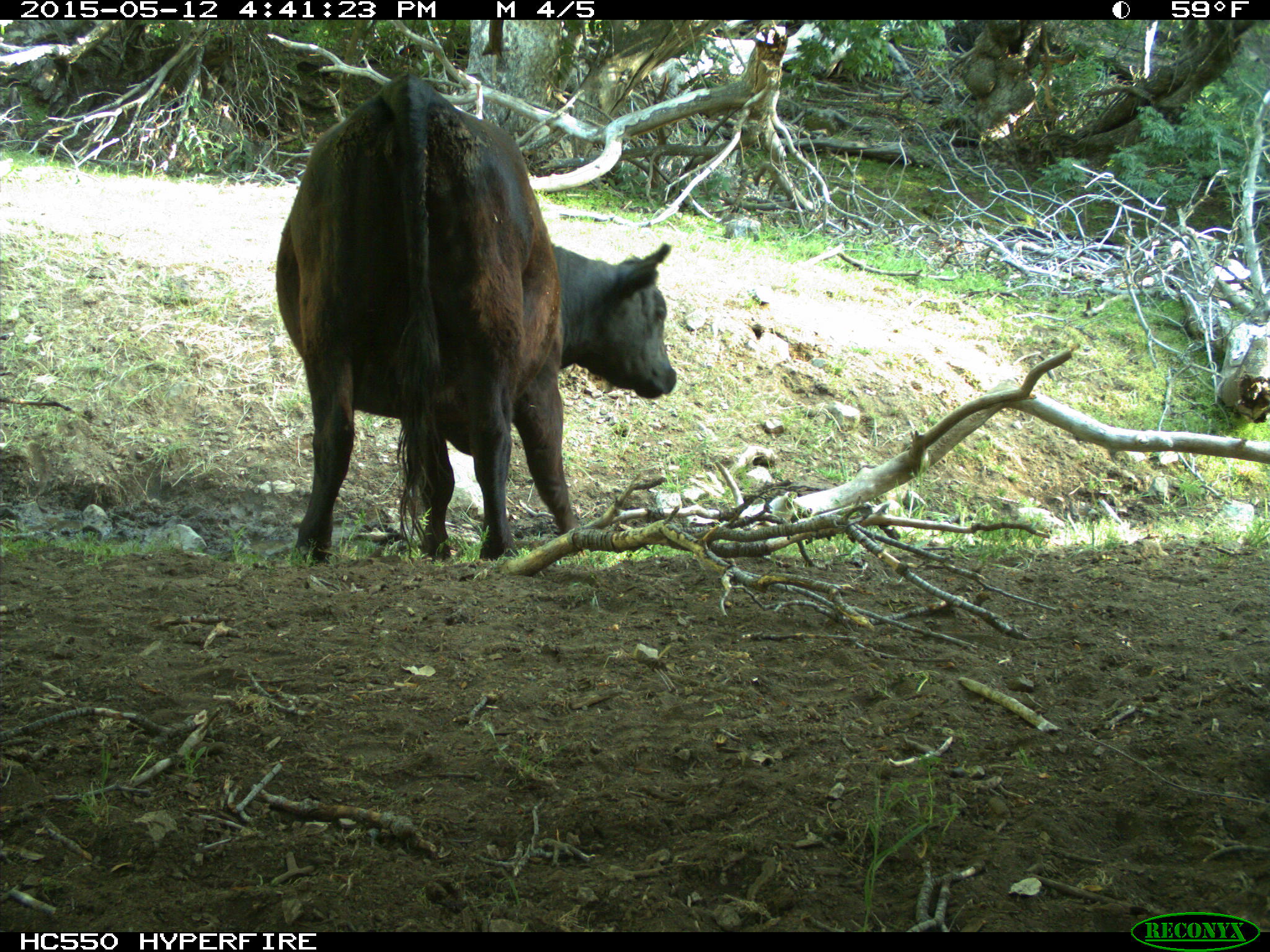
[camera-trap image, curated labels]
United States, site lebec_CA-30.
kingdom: Animalia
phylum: Chordata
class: Mammalia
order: Artiodactyla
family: Bovidae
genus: Bos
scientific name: Bos taurus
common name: domestic cow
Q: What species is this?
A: Bos taurus (domestic cow).